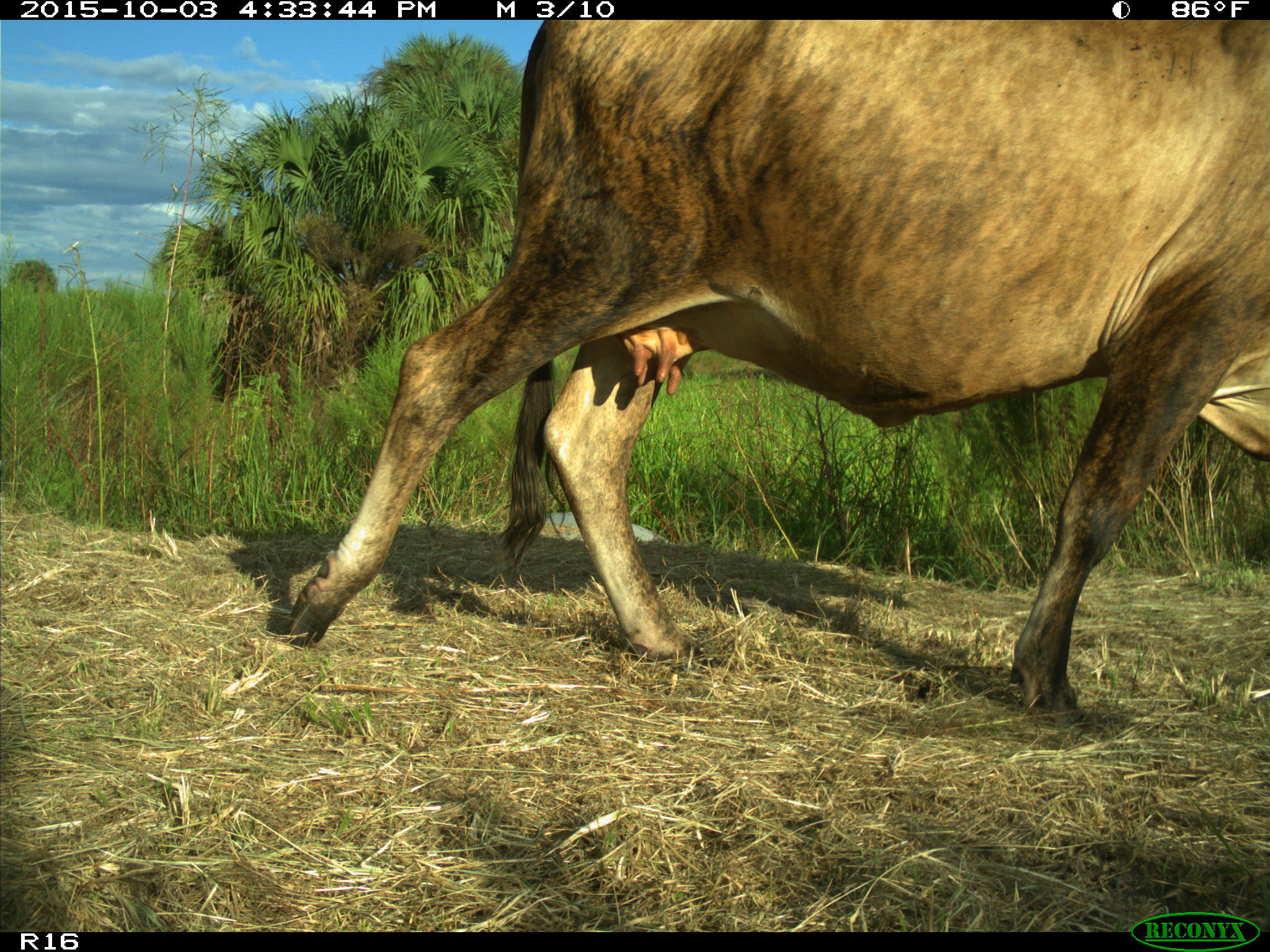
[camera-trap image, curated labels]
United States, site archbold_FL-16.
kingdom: Animalia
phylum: Chordata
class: Mammalia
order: Artiodactyla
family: Bovidae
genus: Bos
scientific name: Bos taurus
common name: domestic cow